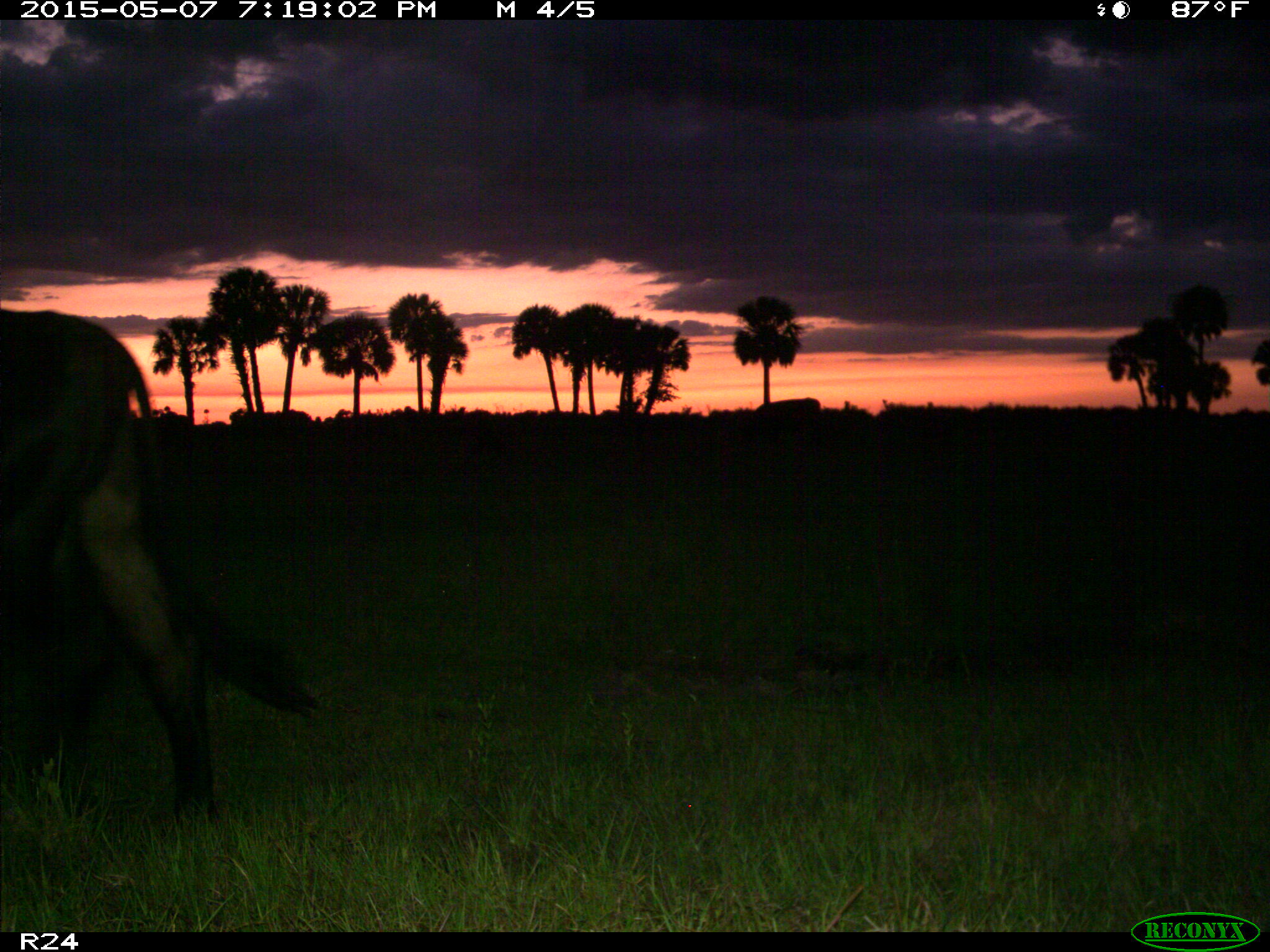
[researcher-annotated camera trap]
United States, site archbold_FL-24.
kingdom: Animalia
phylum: Chordata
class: Mammalia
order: Artiodactyla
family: Bovidae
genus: Bos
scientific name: Bos taurus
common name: domestic cow